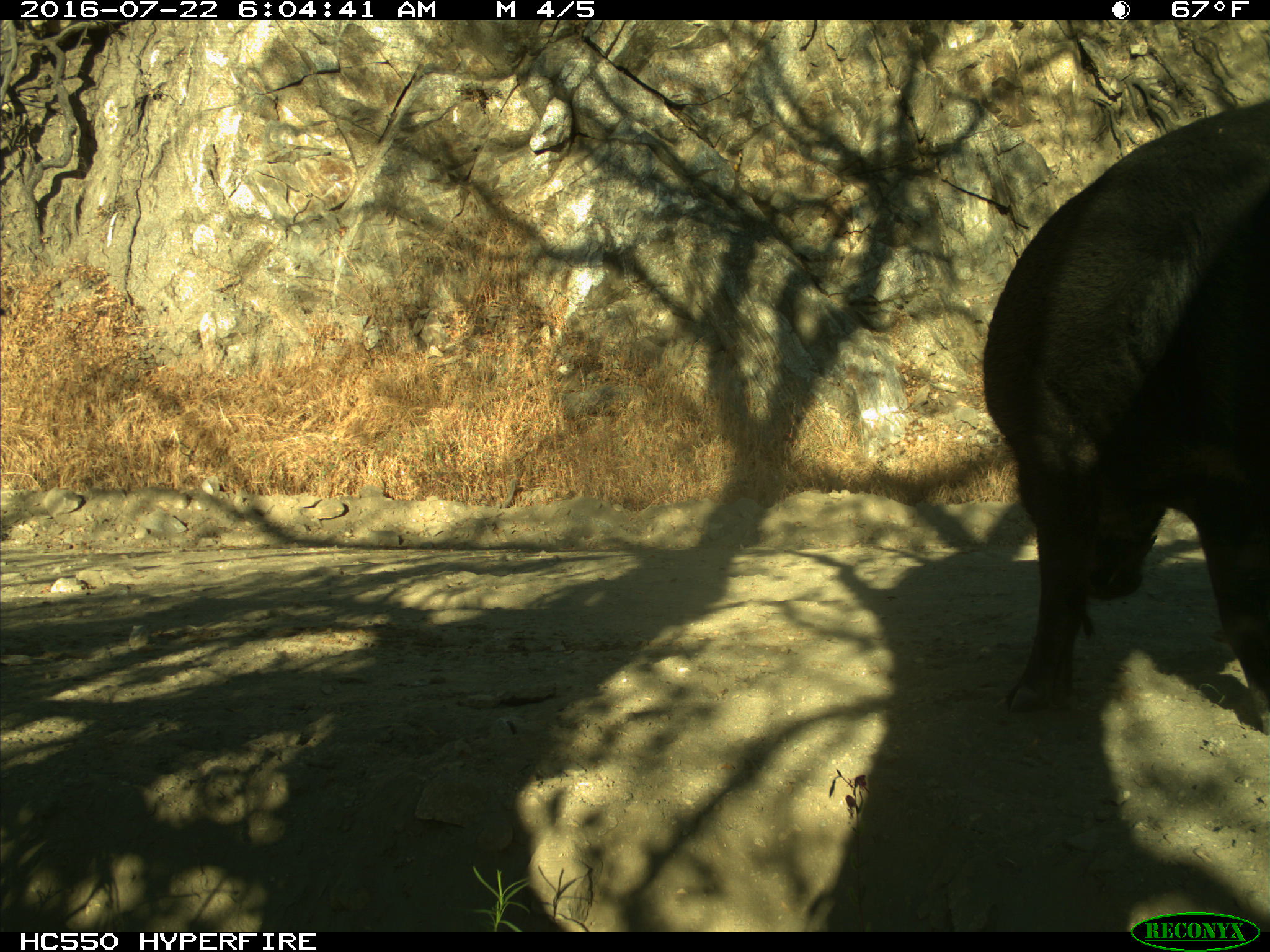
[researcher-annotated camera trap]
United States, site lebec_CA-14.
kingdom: Animalia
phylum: Chordata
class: Mammalia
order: Artiodactyla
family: Suidae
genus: Sus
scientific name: Sus scrofa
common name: wild boar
Sus scrofa (wild boar).